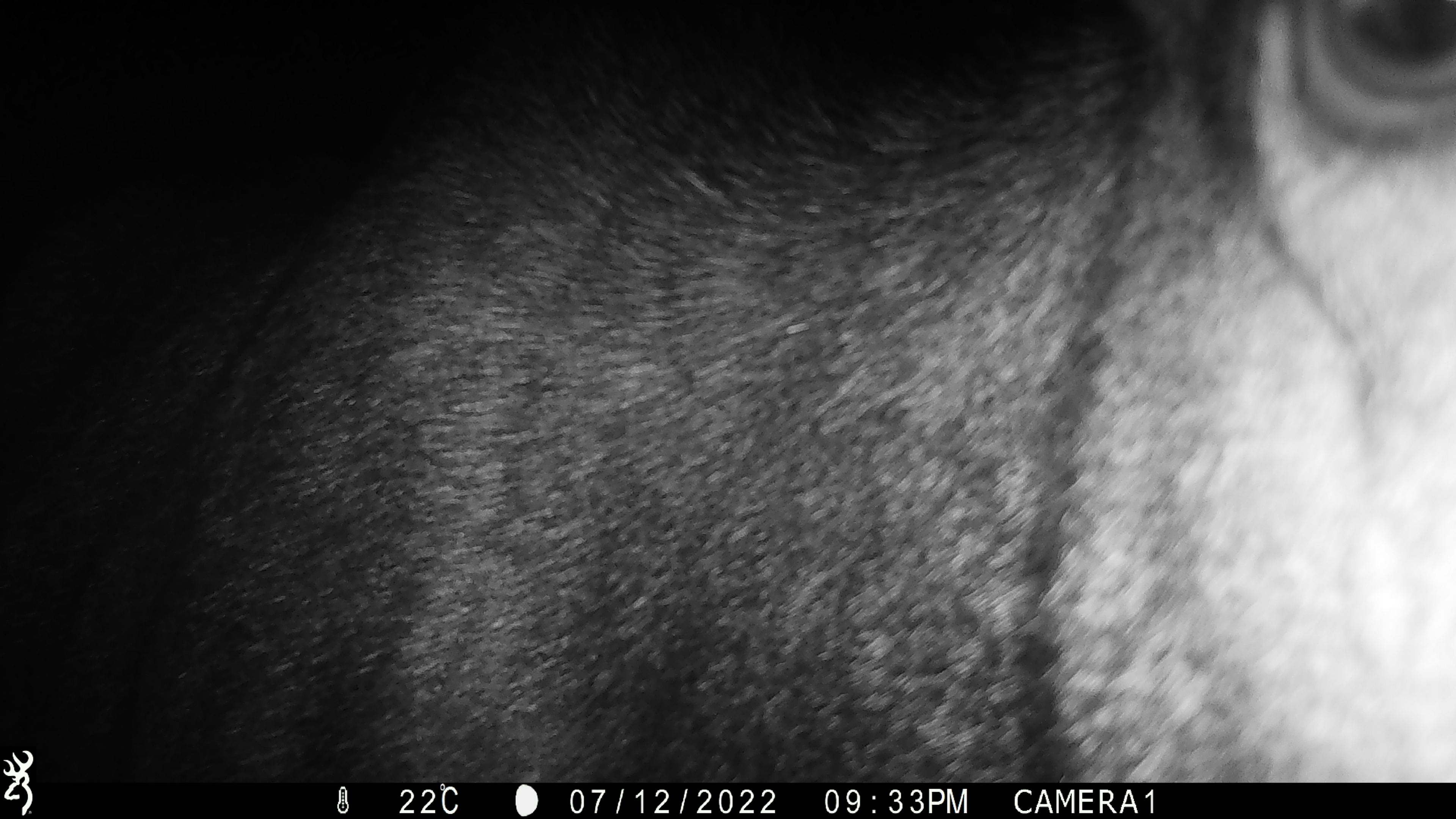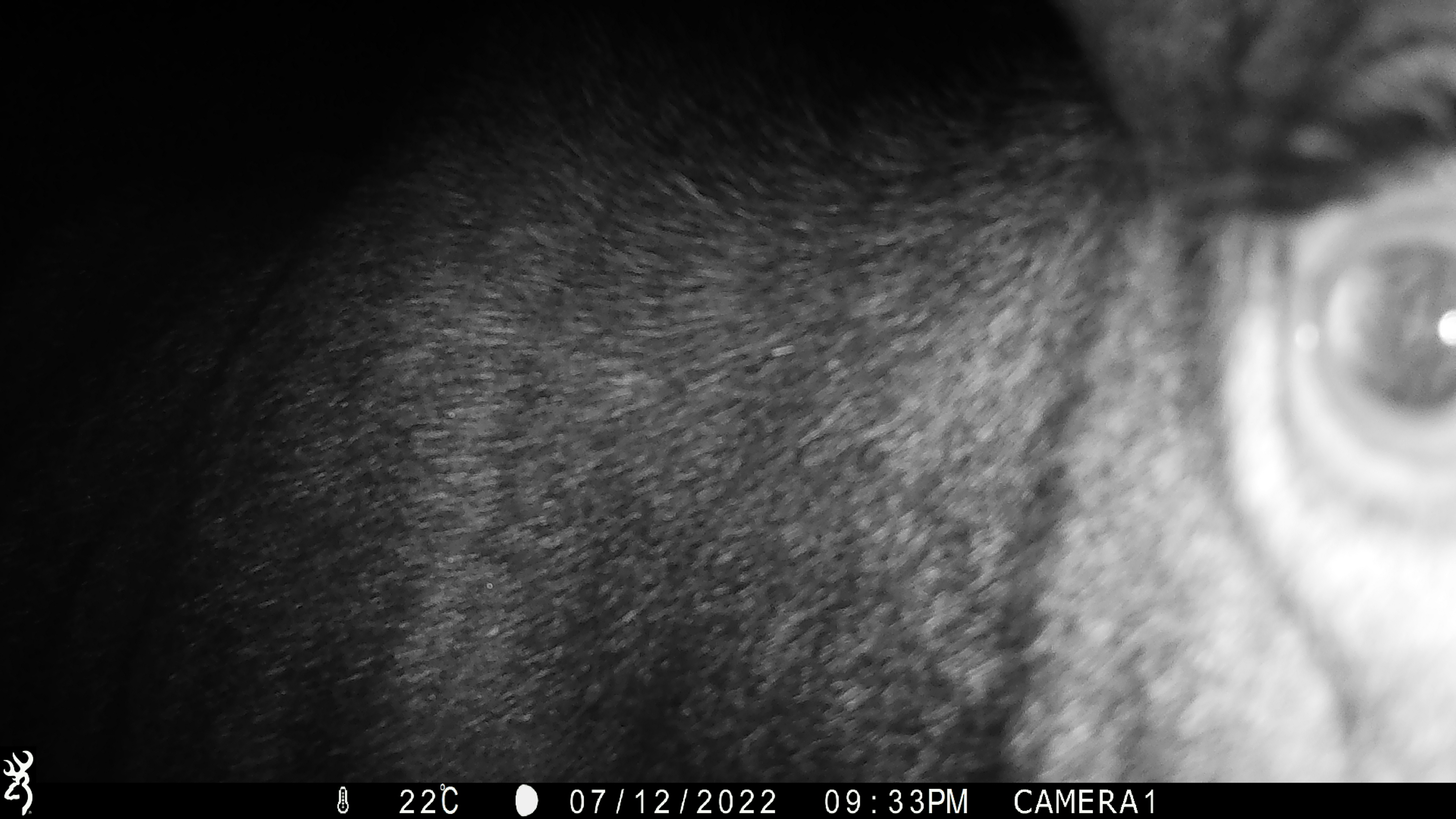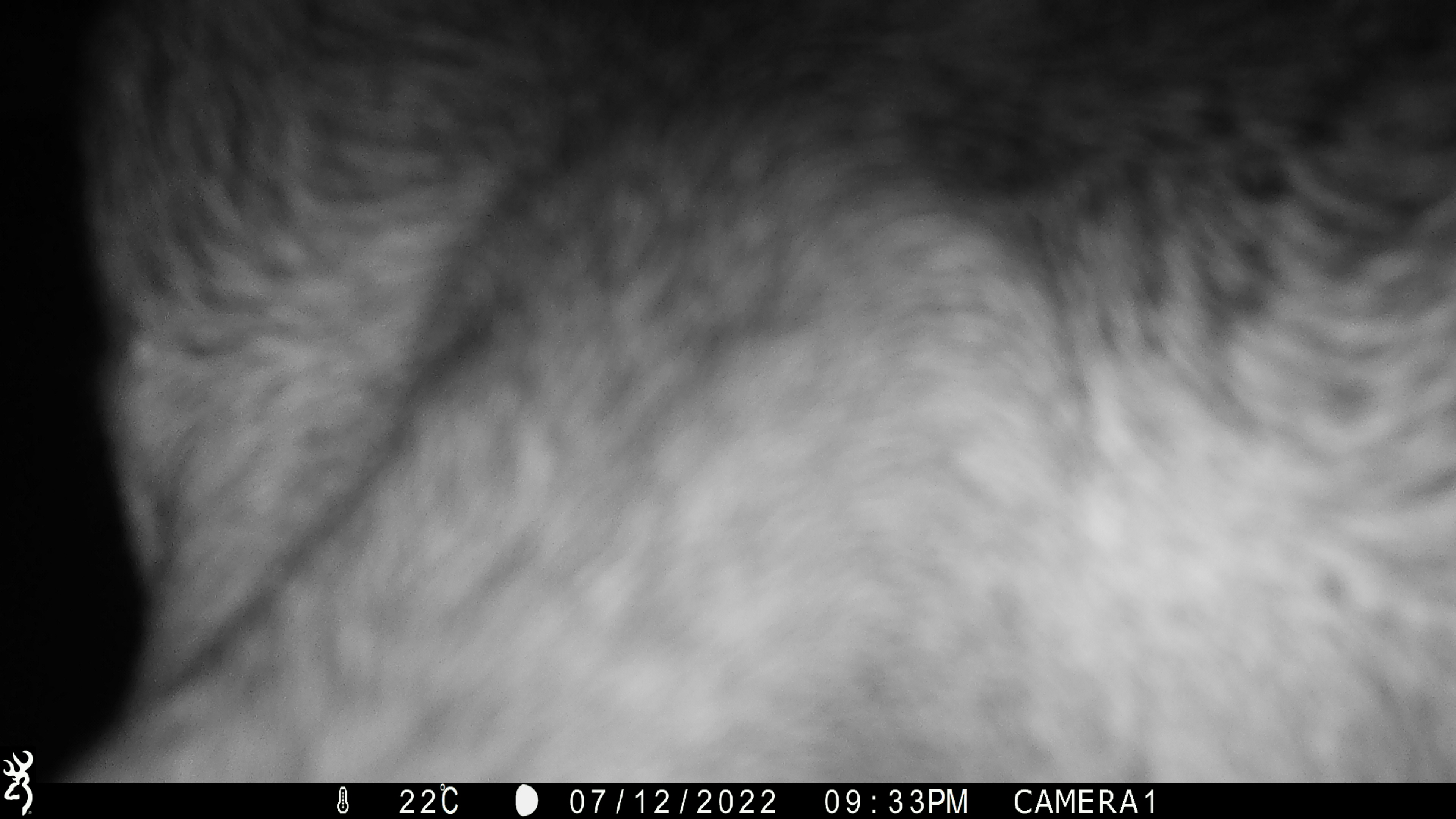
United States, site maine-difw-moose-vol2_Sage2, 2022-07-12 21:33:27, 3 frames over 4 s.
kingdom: Animalia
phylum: Chordata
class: Mammalia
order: Artiodactyla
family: Cervidae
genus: Alces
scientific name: Alces alces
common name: moose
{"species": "moose (Alces alces)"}